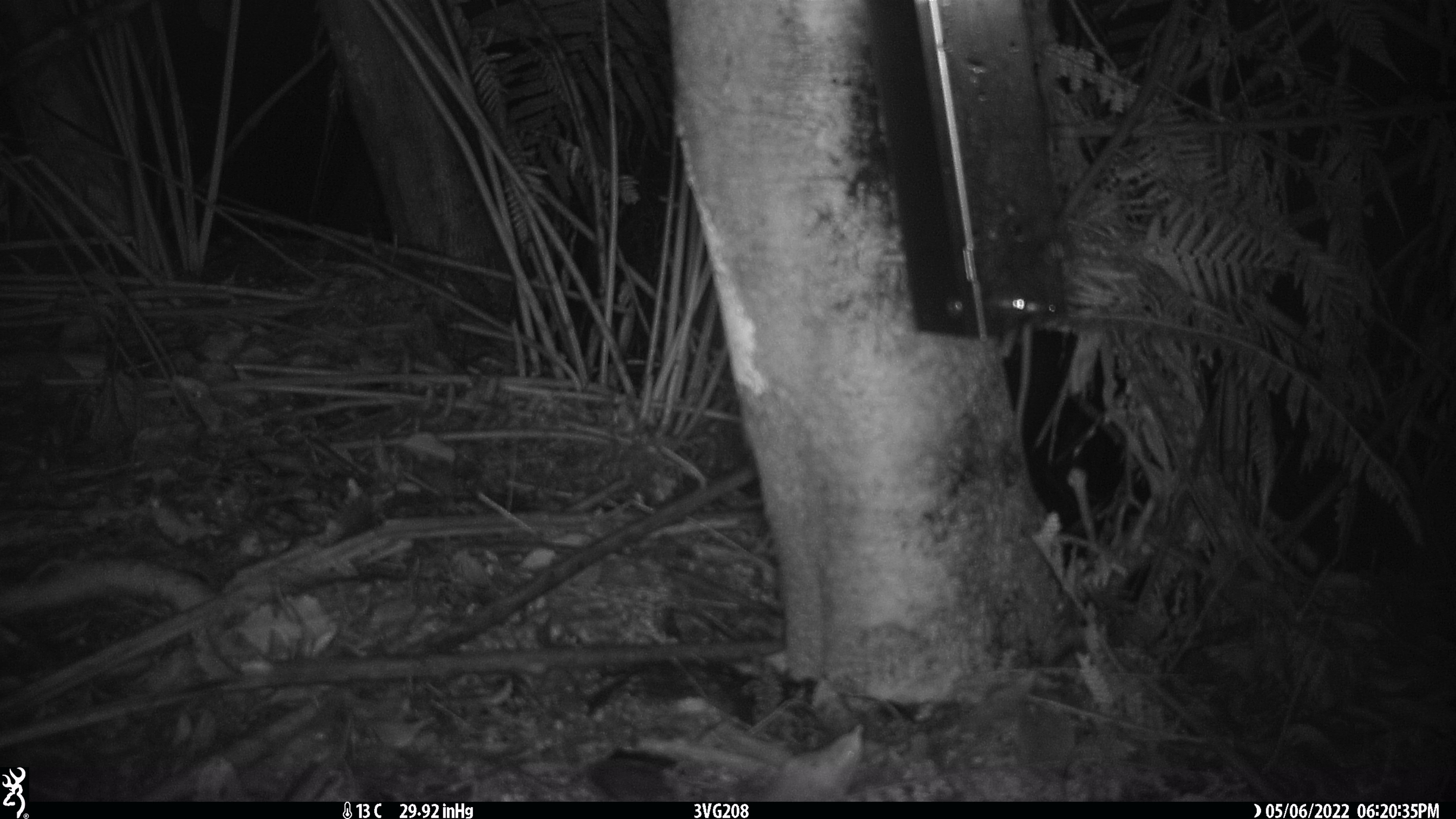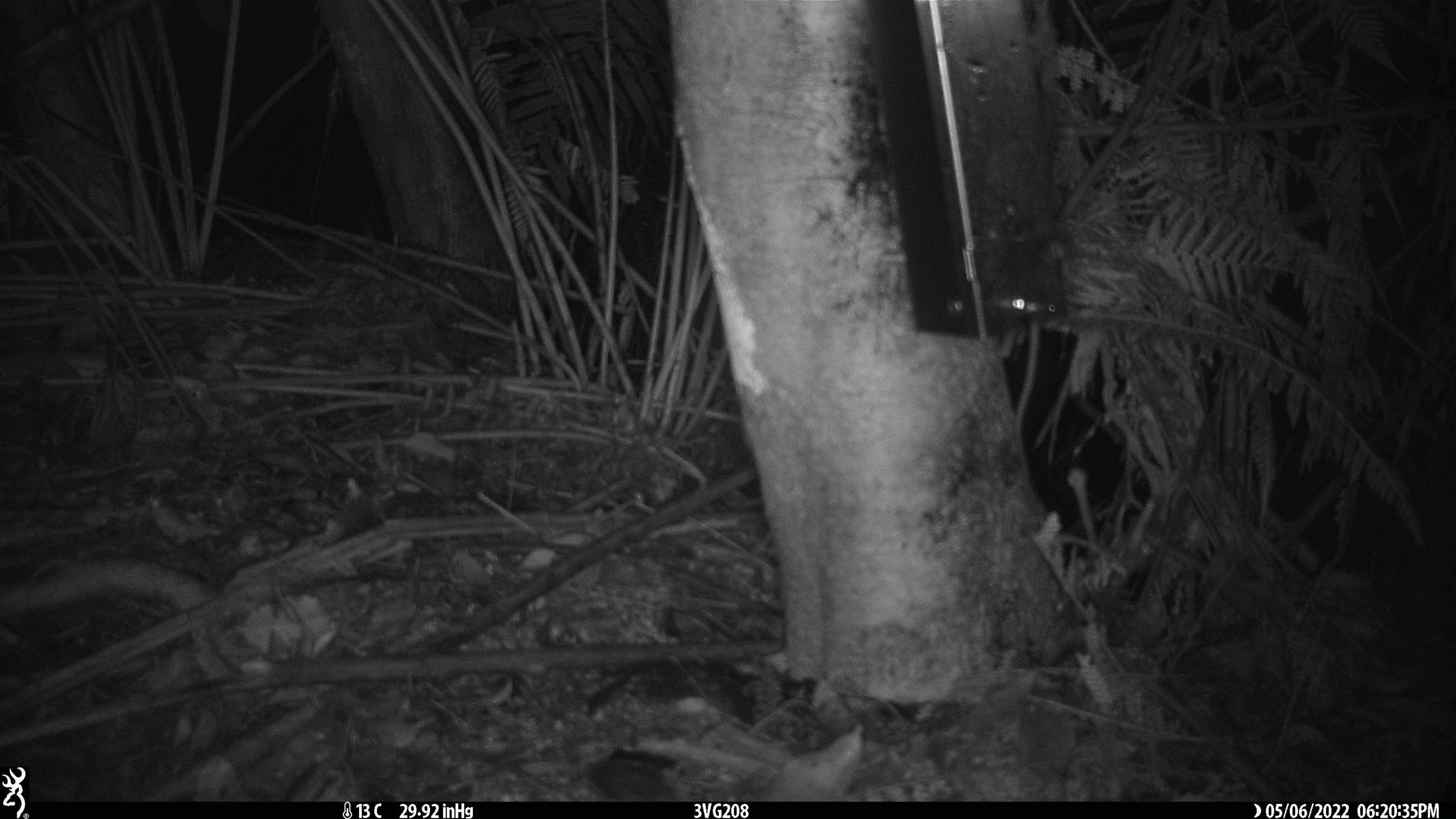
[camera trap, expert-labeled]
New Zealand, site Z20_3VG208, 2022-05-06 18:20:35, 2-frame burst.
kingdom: Animalia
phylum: Chordata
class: Mammalia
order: Rodentia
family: Muridae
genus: Rattus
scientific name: Rattus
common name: rat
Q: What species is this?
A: Rat (Rattus).